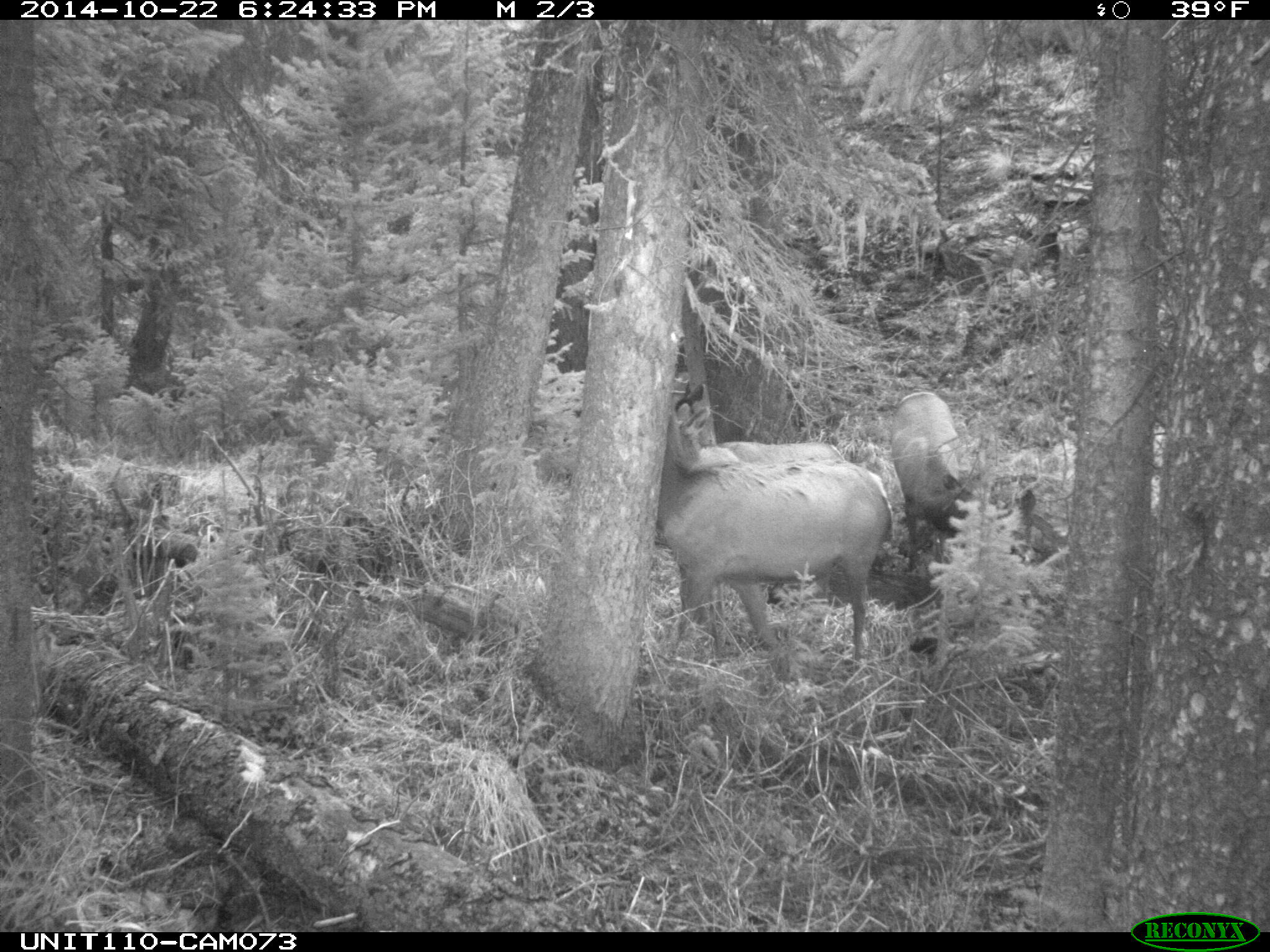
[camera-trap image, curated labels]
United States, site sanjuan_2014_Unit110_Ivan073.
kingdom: Animalia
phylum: Chordata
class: Mammalia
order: Artiodactyla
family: Cervidae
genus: Cervus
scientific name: Cervus elaphus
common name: red deer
Cervus elaphus (red deer).